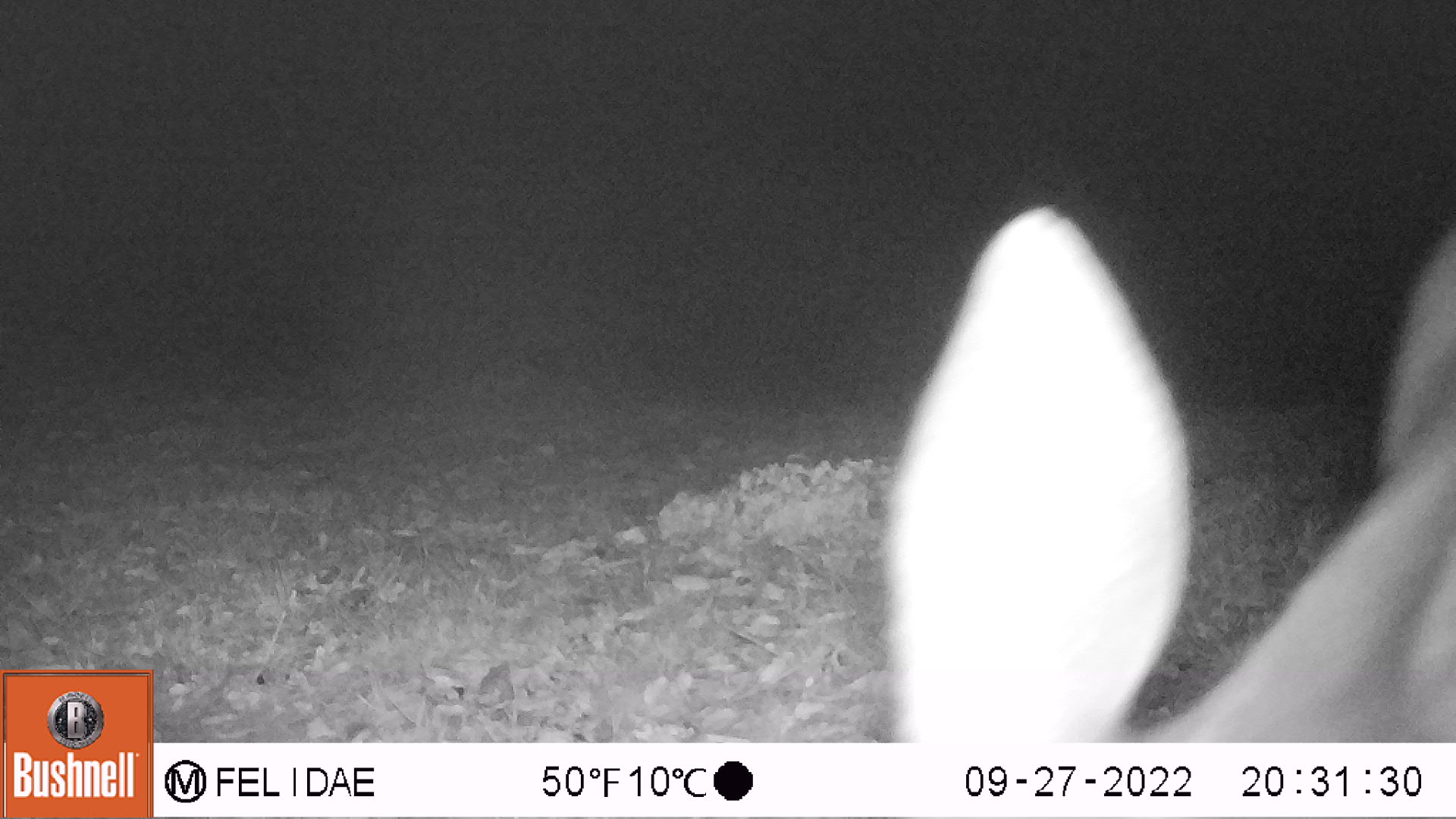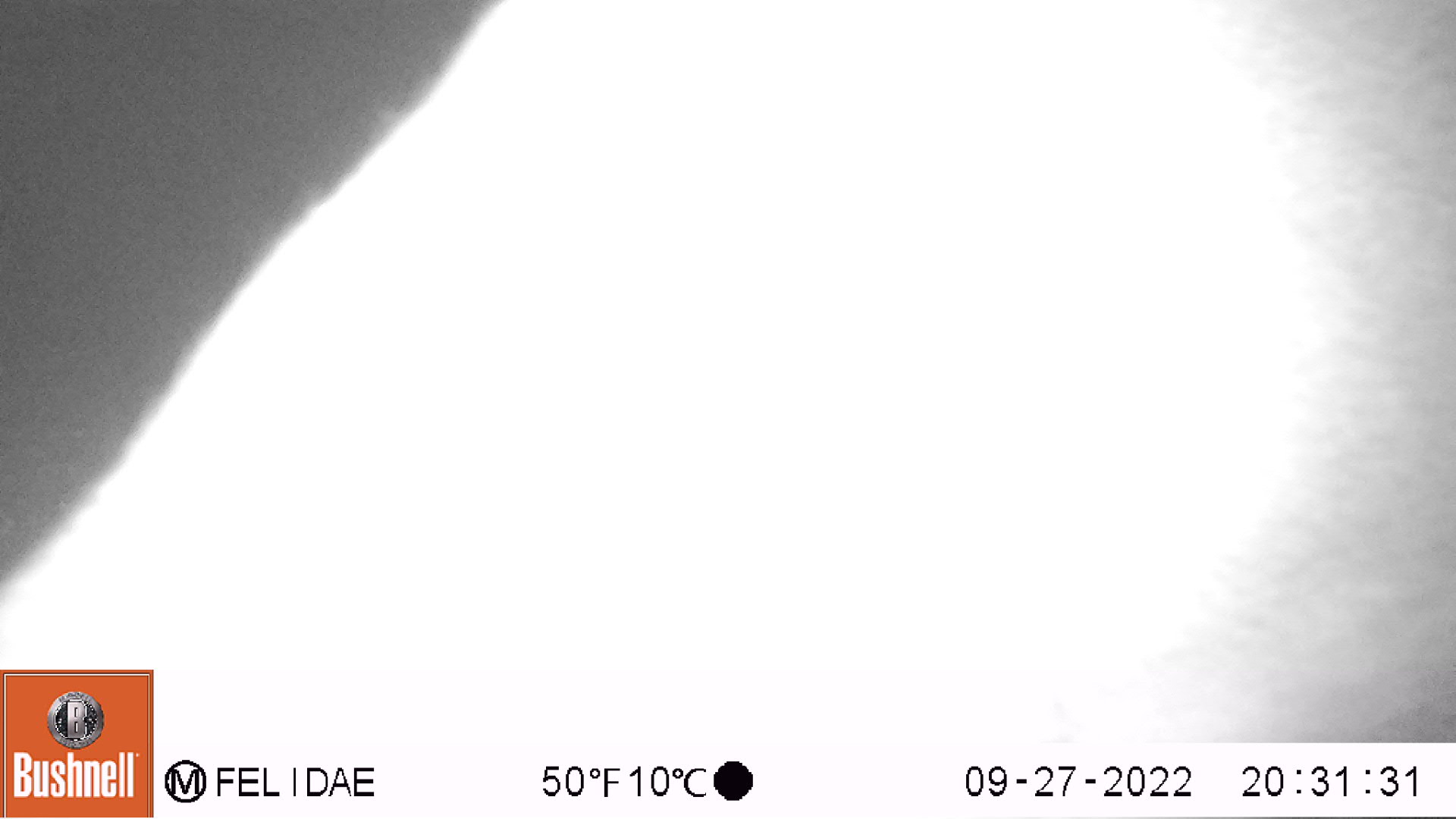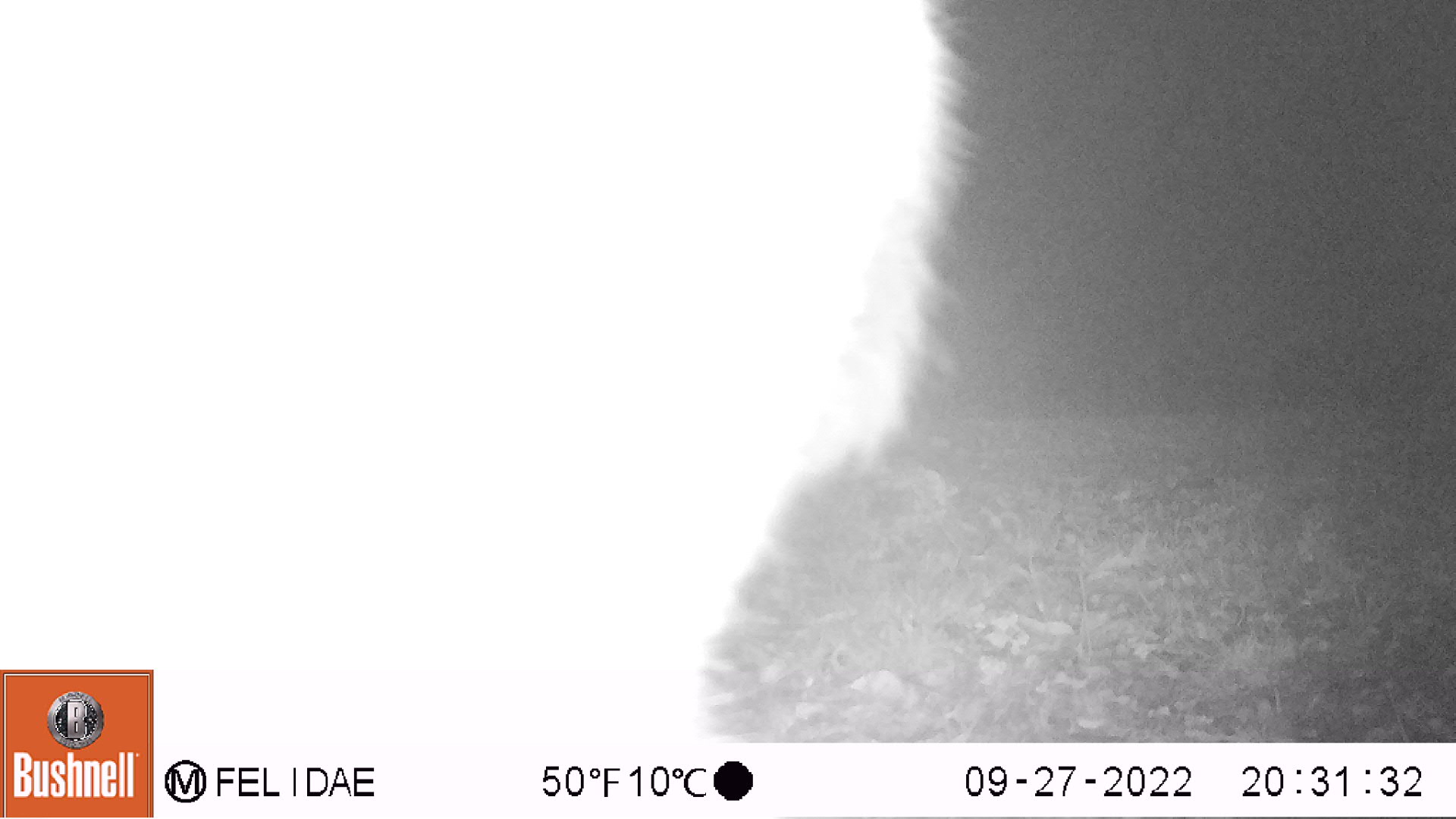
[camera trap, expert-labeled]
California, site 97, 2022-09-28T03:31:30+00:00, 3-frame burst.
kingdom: Animalia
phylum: Chordata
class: Mammalia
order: Artiodactyla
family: Cervidae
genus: Odocoileus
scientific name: Odocoileus hemionus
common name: mule deer